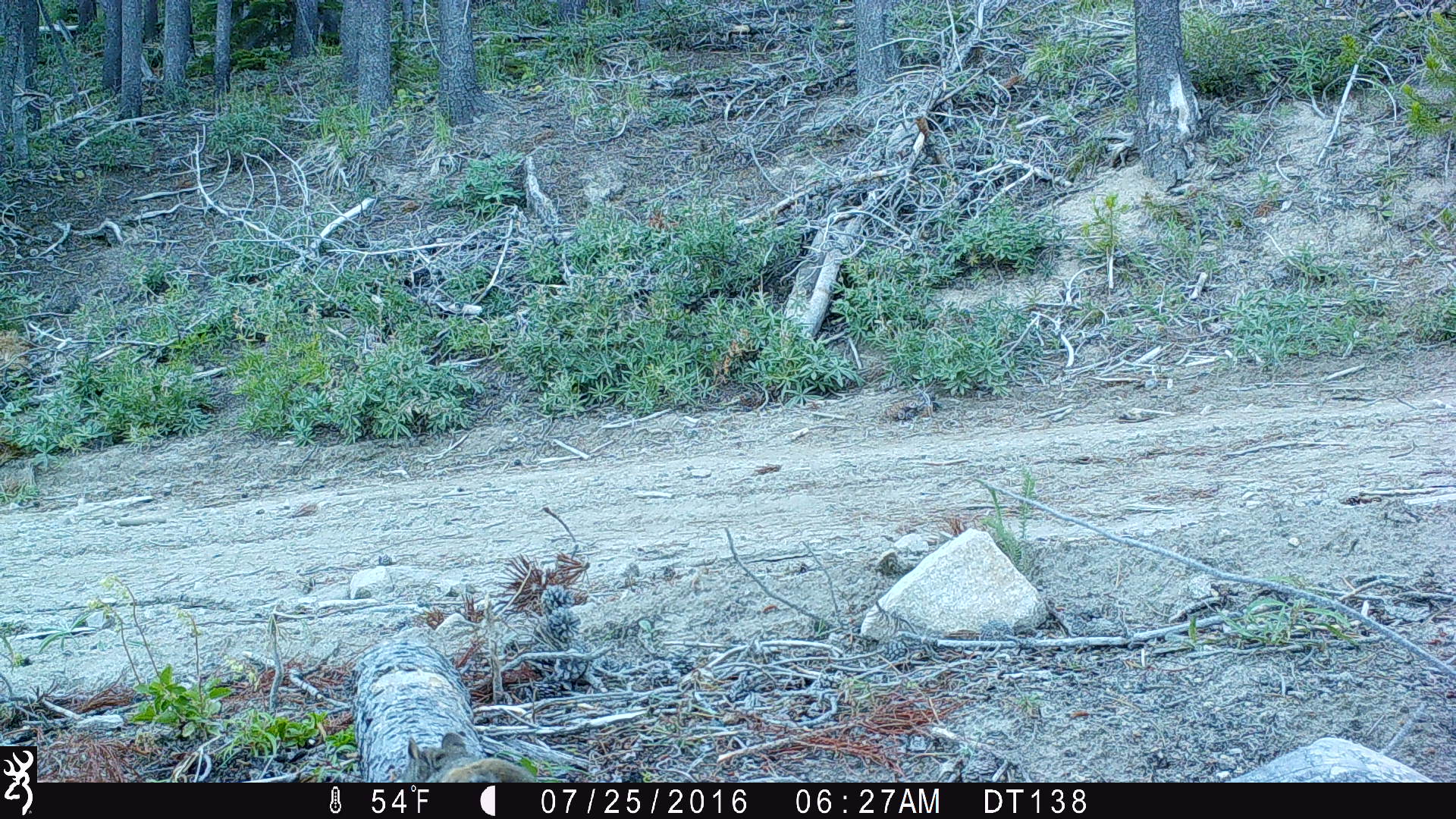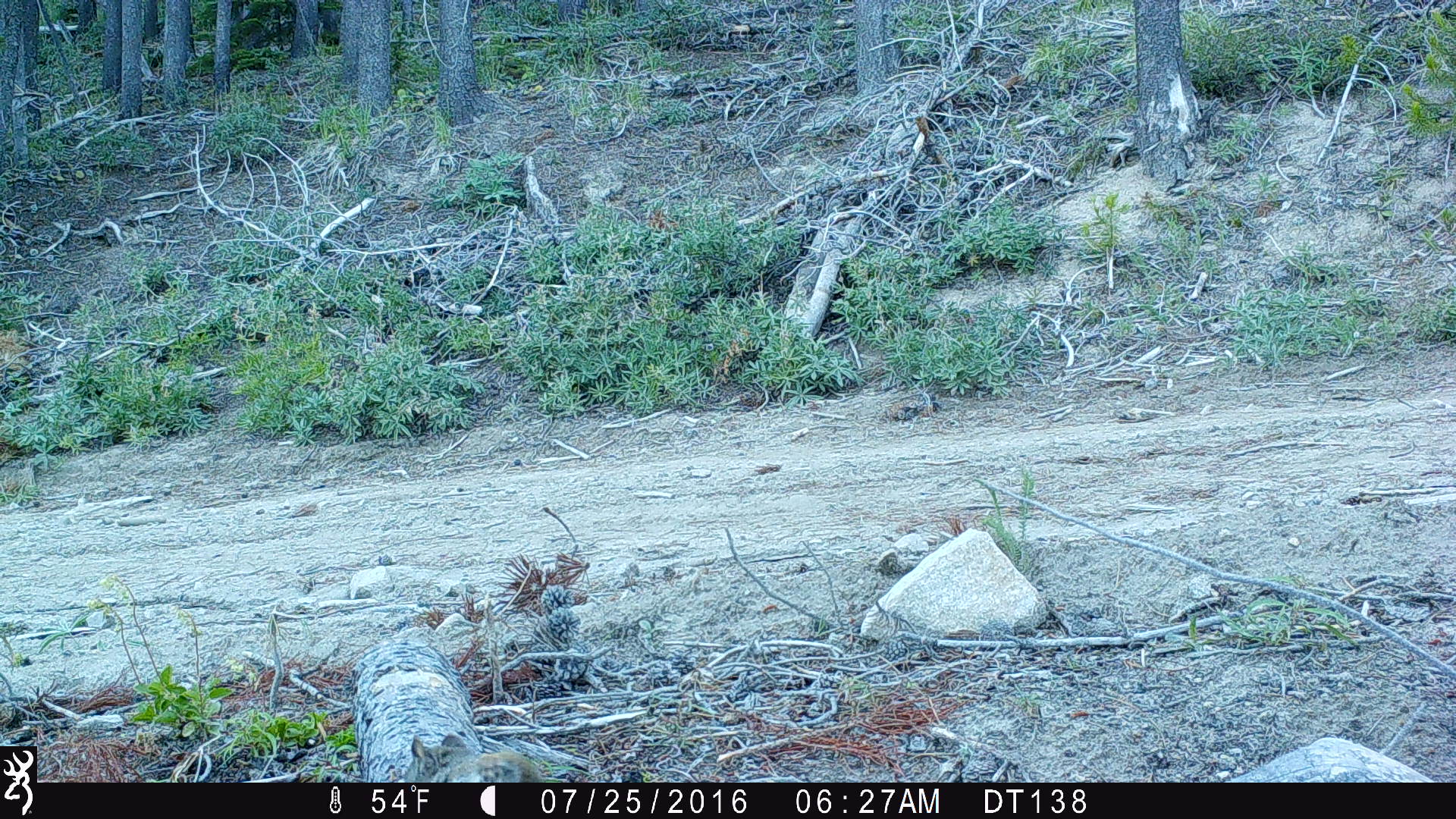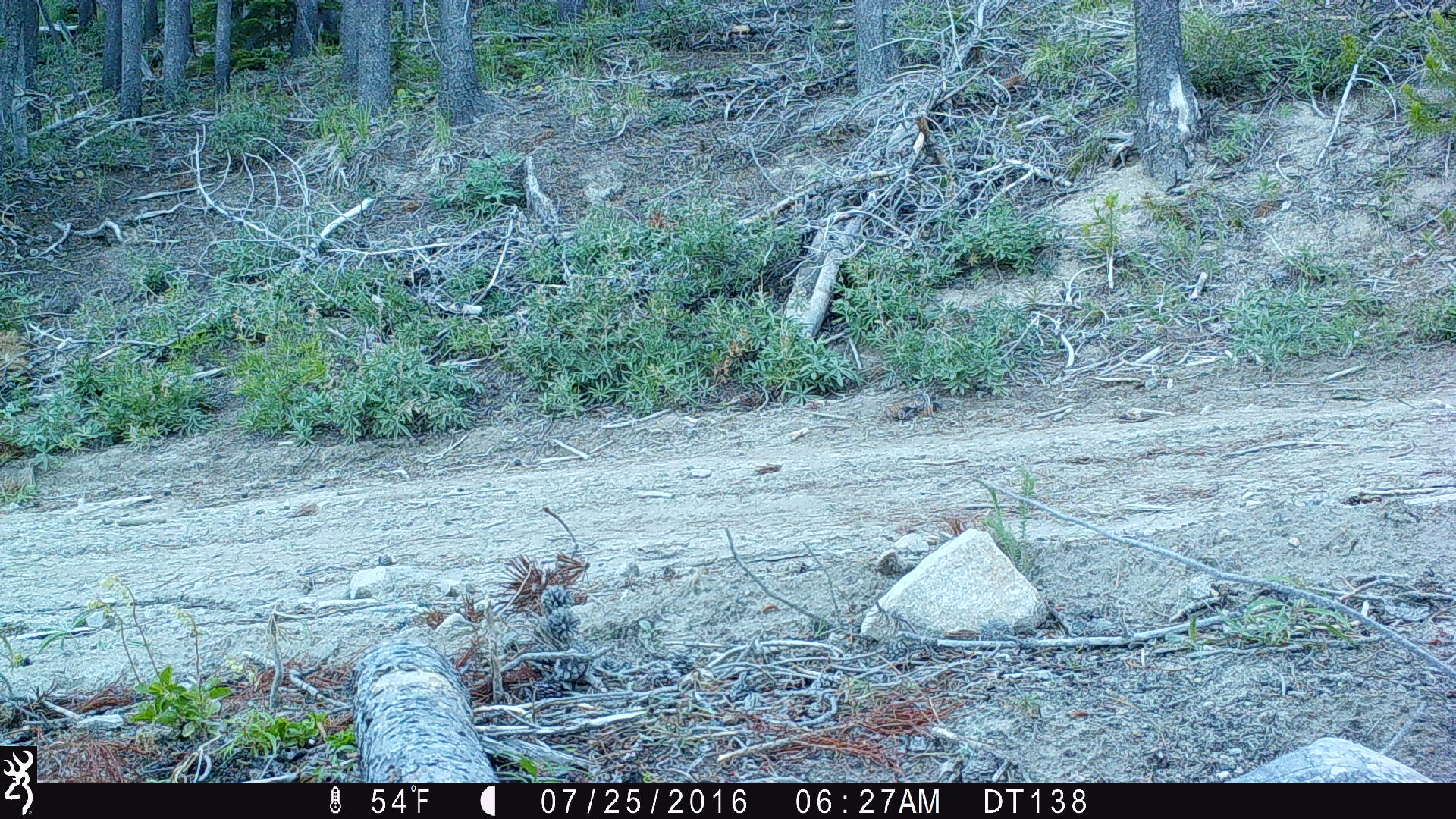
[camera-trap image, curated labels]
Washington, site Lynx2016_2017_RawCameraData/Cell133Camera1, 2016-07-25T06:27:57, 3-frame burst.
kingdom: Animalia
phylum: Chordata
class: Mammalia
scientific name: Mammalia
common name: small mammal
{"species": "small mammal (Mammalia)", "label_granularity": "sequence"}